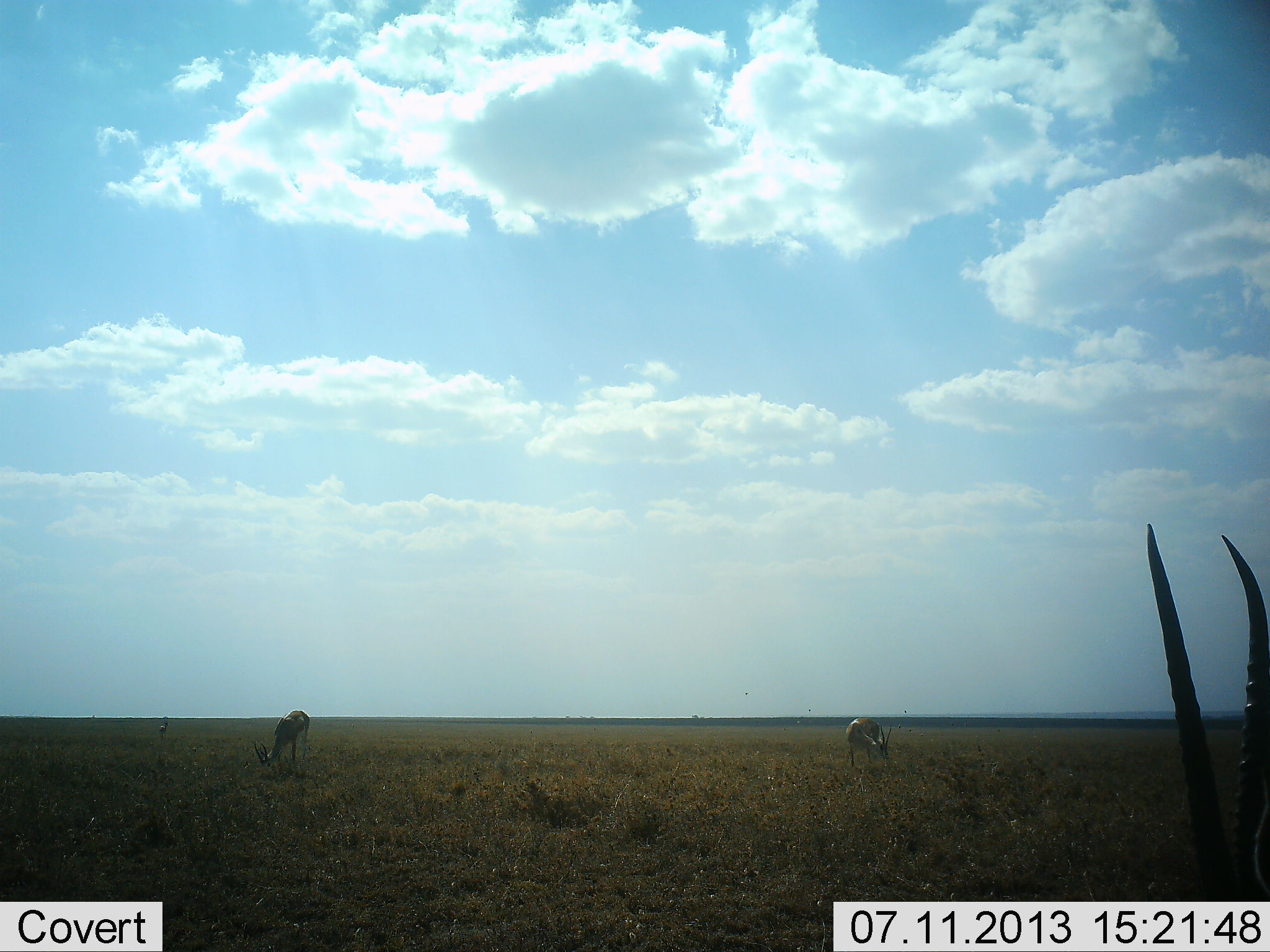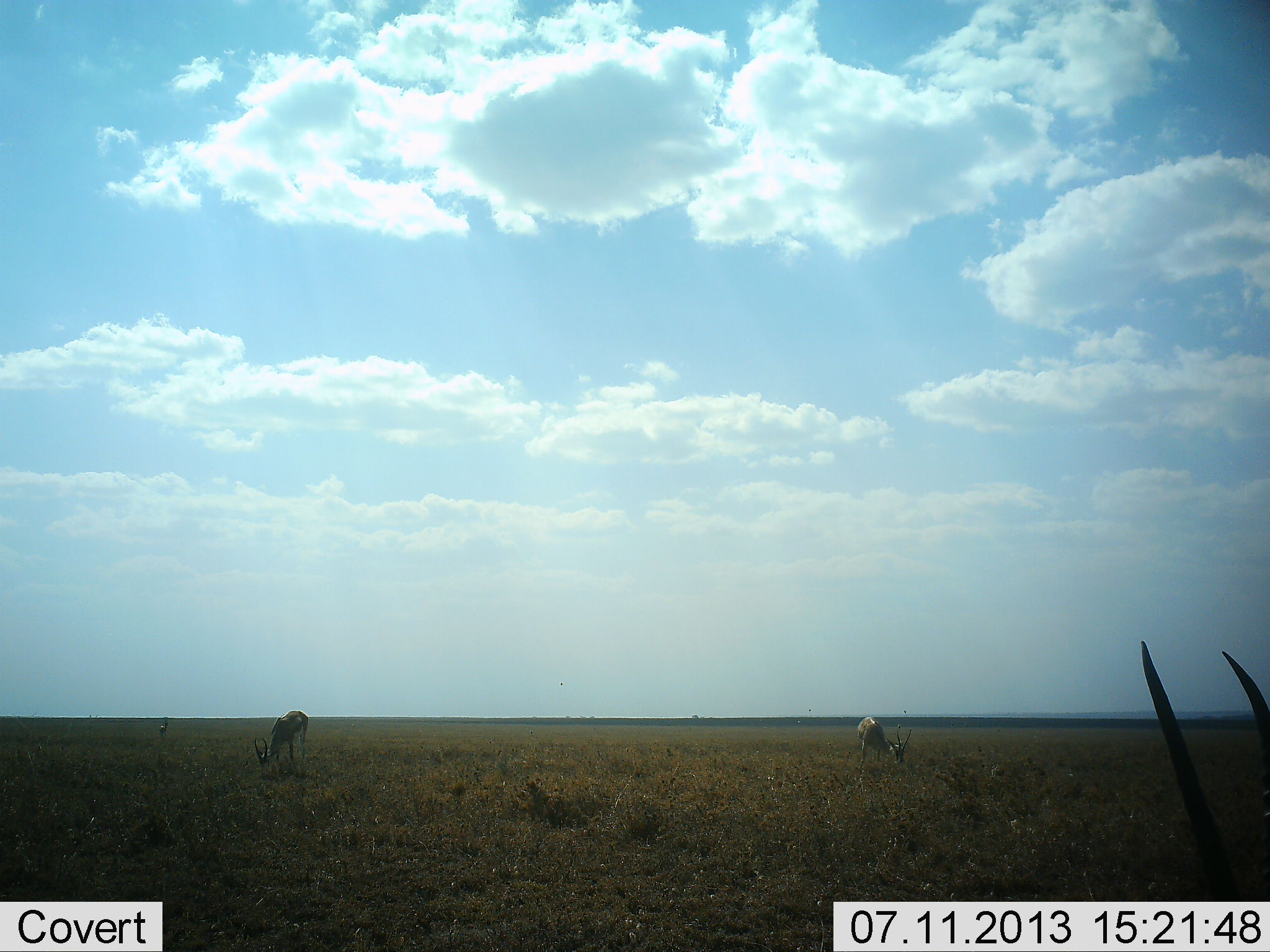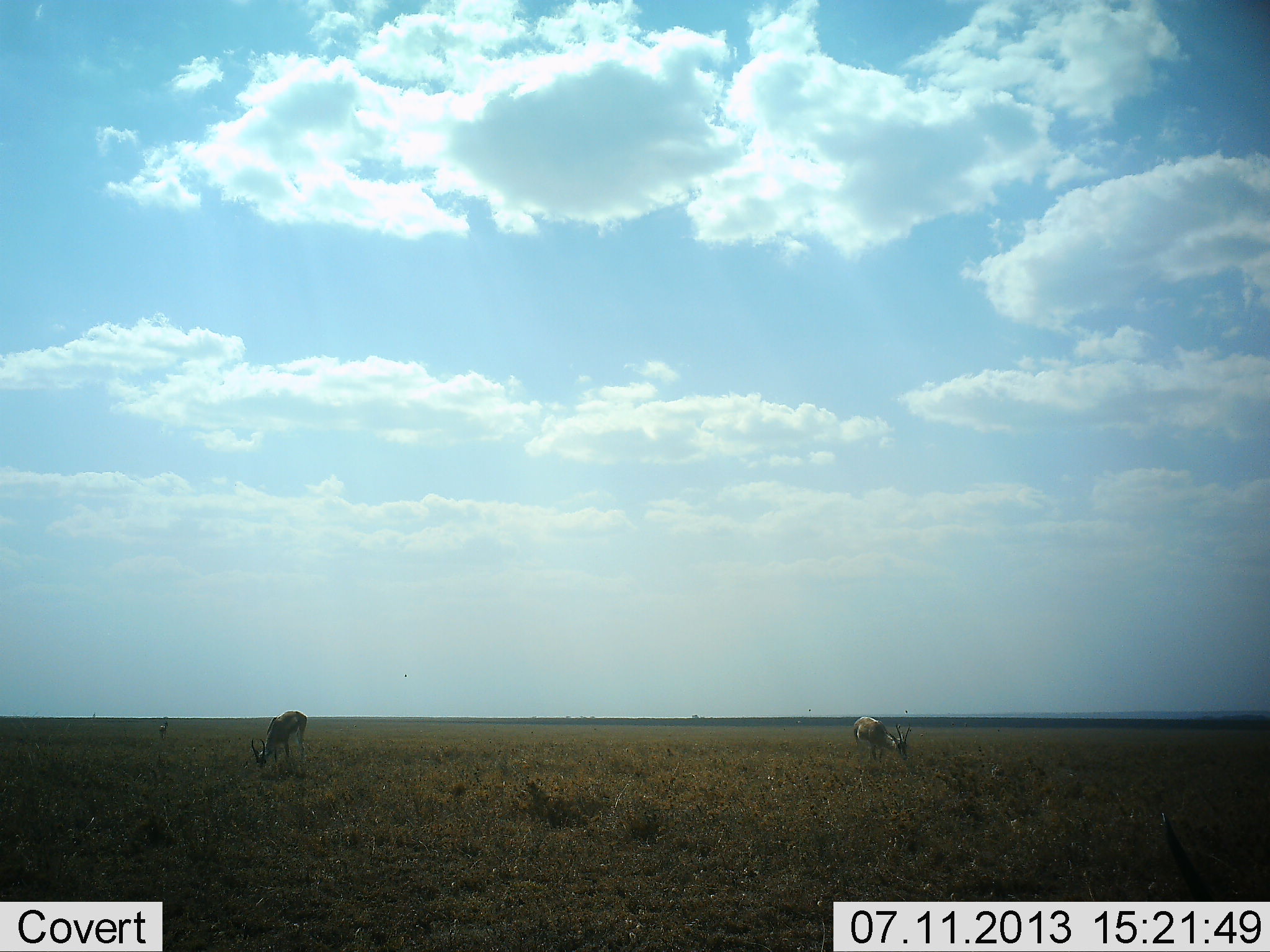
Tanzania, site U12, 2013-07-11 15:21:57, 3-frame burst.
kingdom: Animalia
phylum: Chordata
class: Mammalia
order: Artiodactyla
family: Bovidae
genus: Eudorcas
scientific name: Eudorcas thomsonii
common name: thomson's gazelle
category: gazellethomsons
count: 3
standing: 31%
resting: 0%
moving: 0%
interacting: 0%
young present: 0%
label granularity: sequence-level